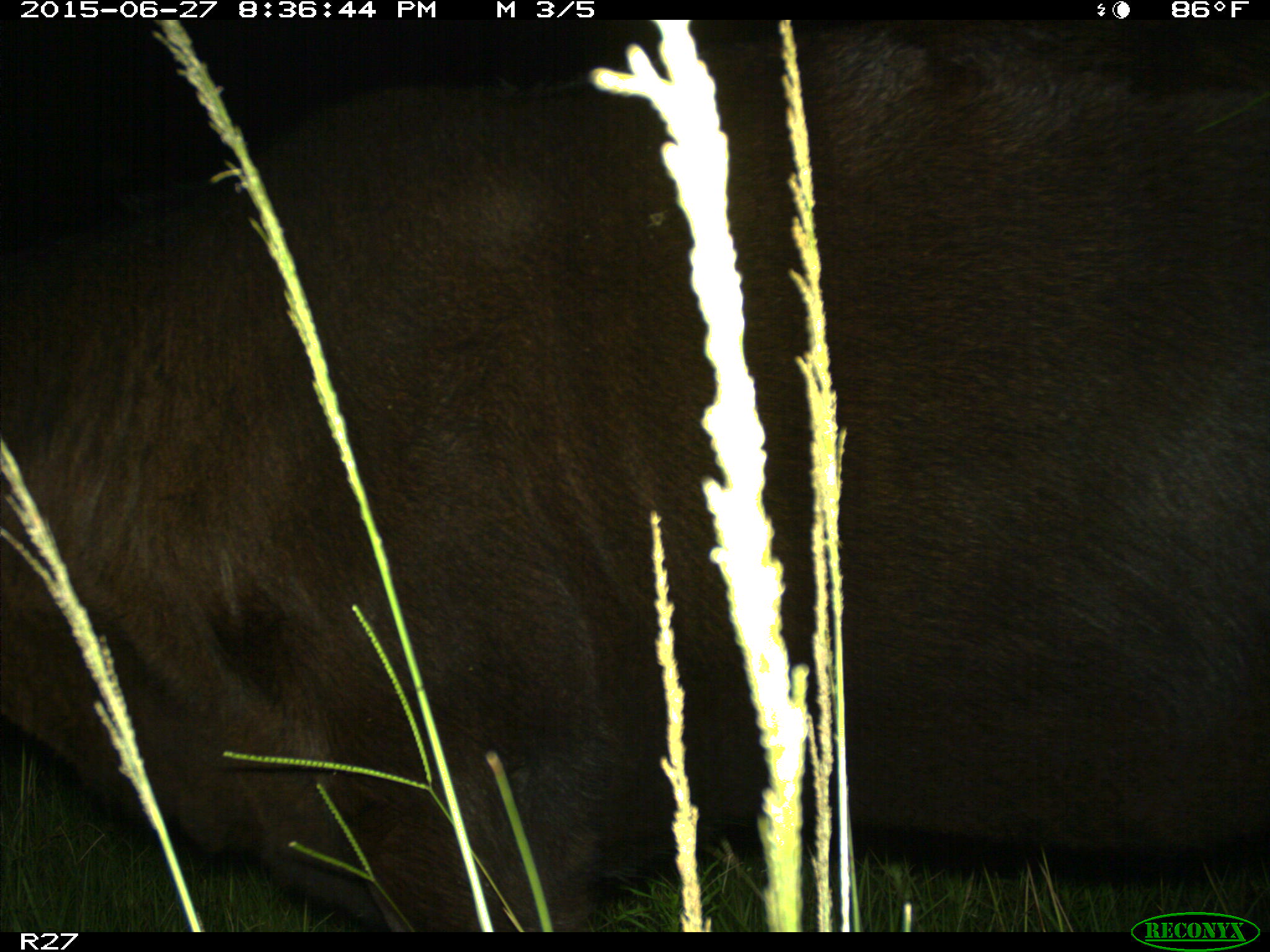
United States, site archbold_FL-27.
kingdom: Animalia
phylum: Chordata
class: Mammalia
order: Artiodactyla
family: Bovidae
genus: Bos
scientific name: Bos taurus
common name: domestic cow